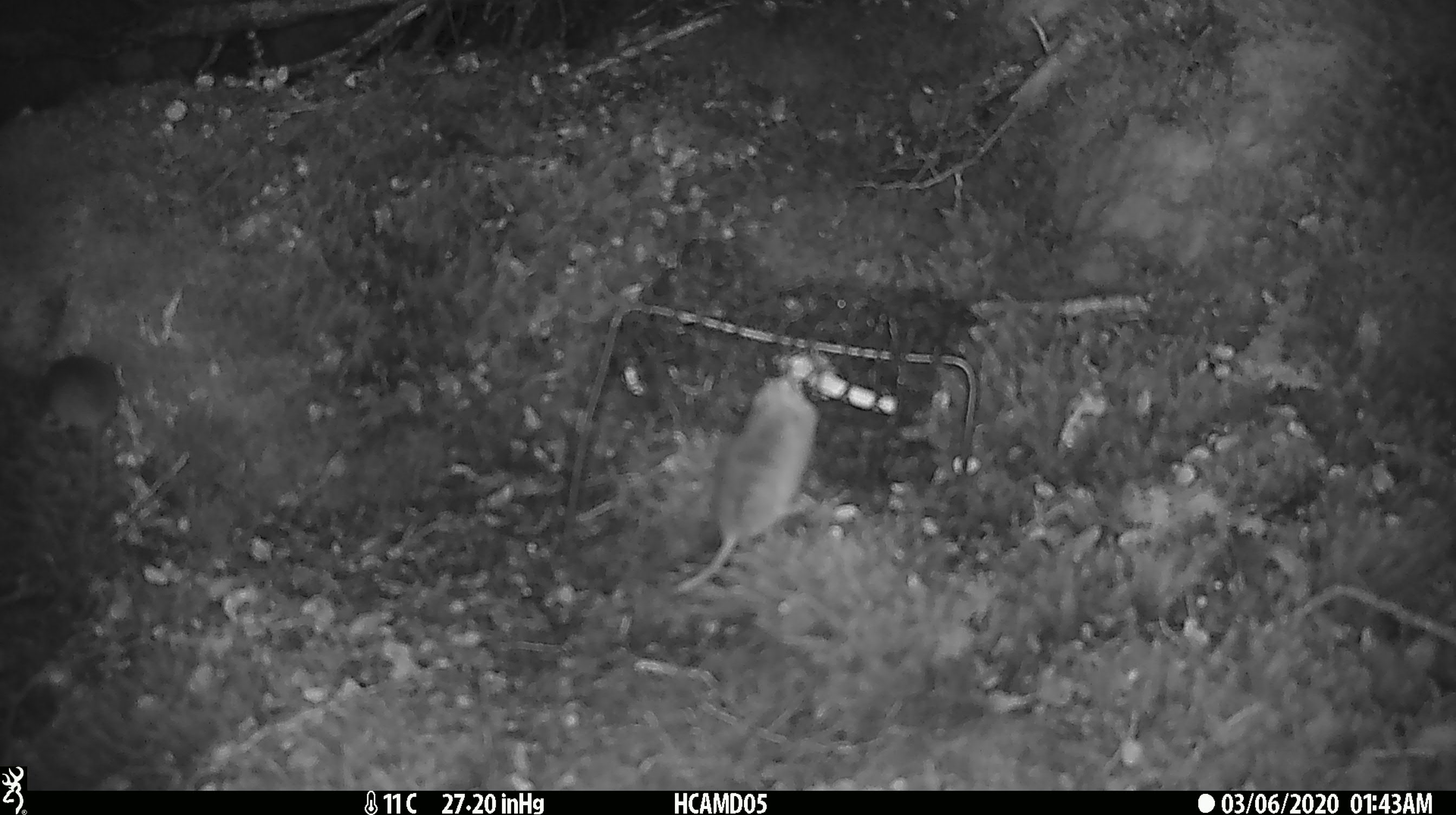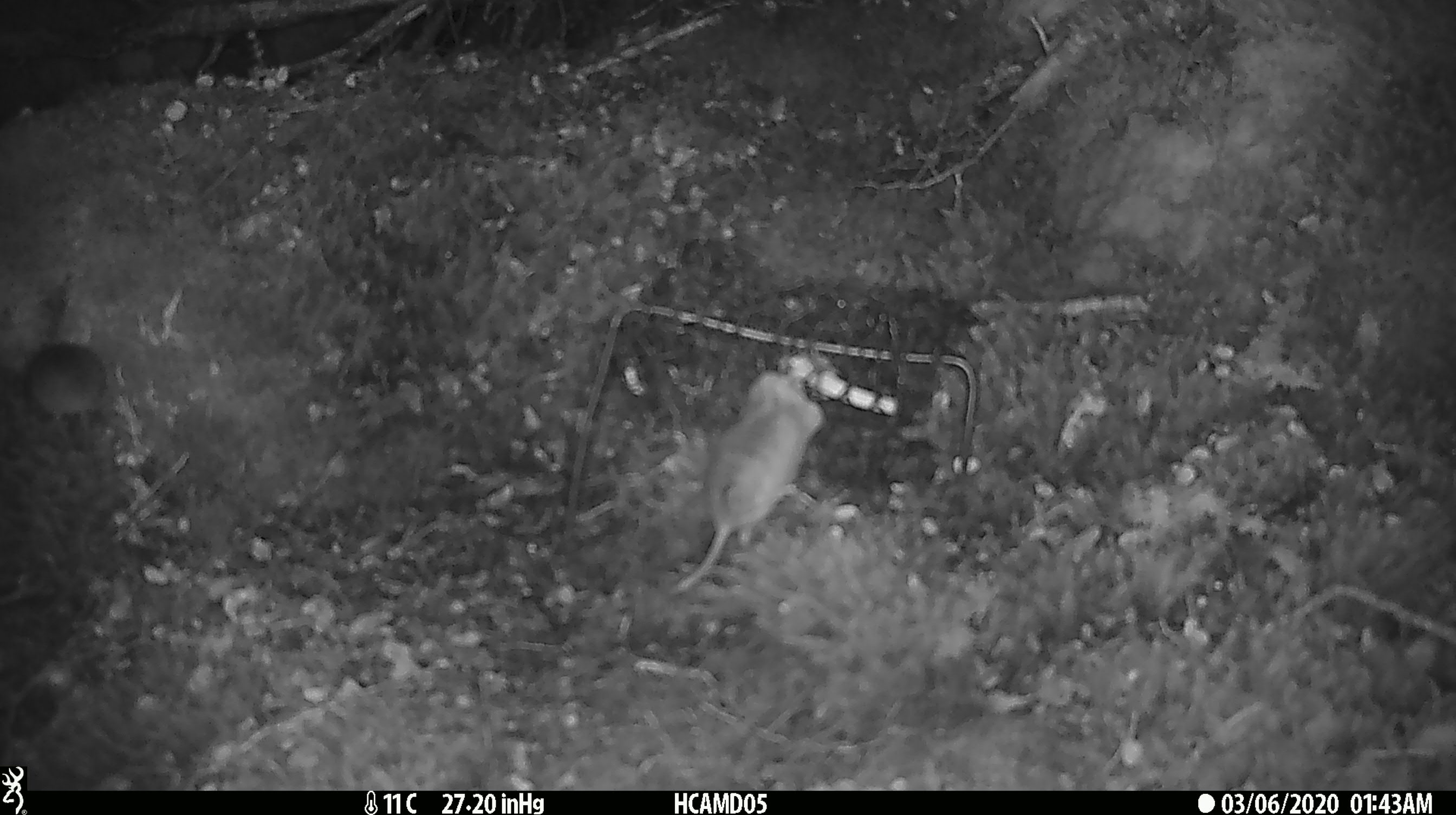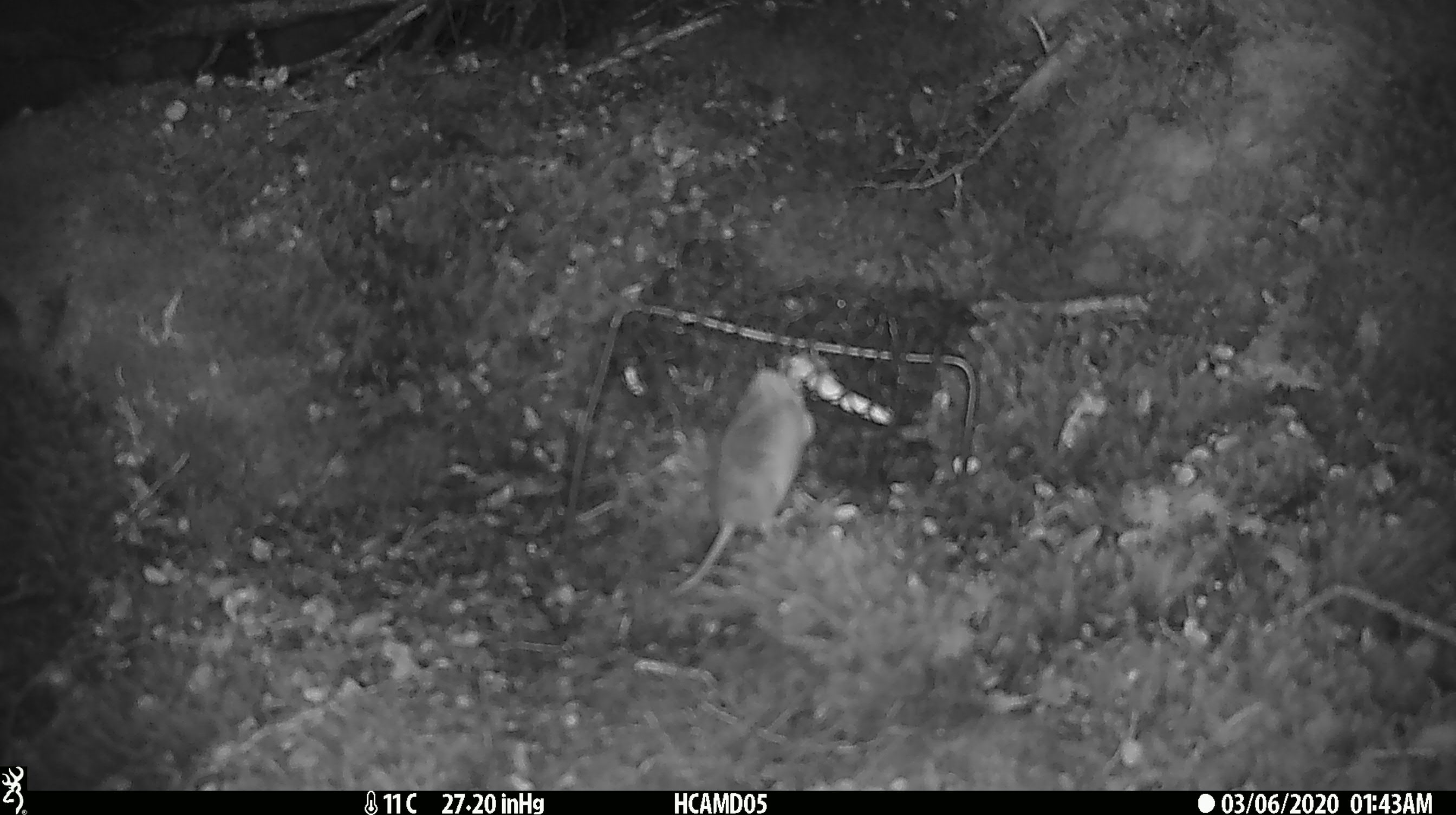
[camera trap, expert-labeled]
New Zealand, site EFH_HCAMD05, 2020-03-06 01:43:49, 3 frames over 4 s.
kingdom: Animalia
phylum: Chordata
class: Mammalia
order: Rodentia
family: Muridae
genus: Mus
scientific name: Mus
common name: mouse